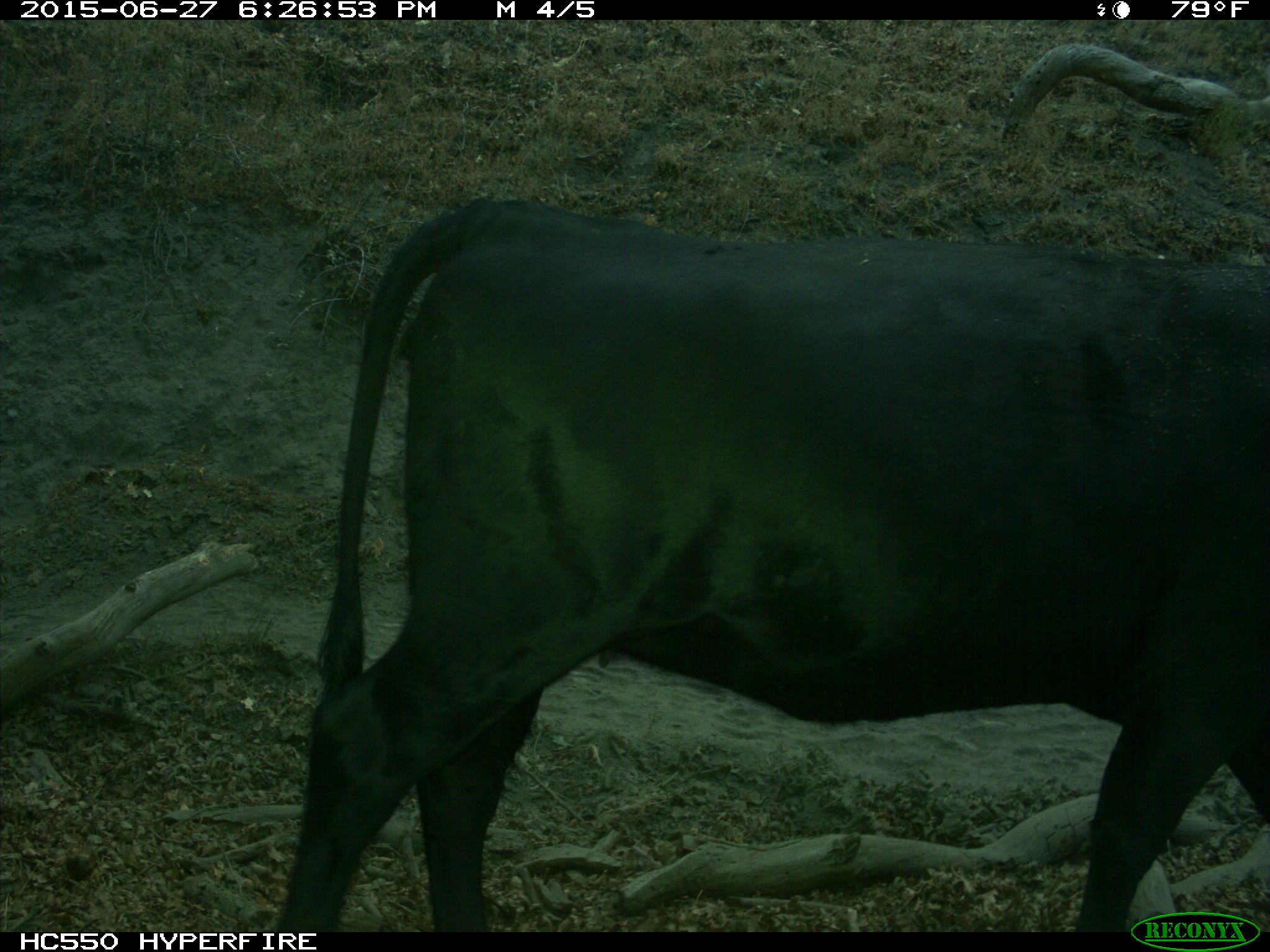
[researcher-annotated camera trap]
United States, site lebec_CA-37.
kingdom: Animalia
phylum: Chordata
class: Mammalia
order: Artiodactyla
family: Bovidae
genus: Bos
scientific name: Bos taurus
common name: domestic cow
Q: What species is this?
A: Bos taurus (domestic cow).